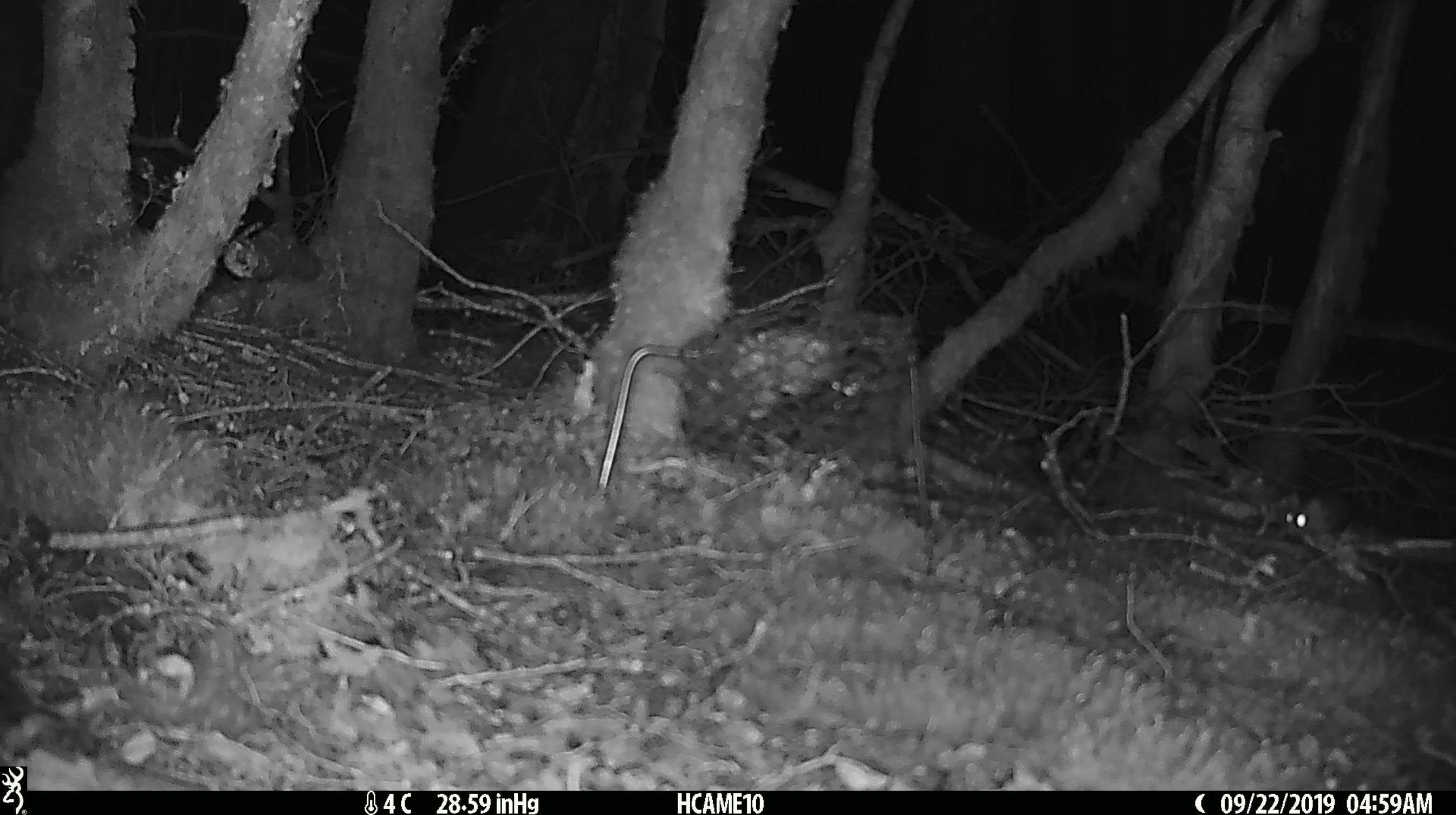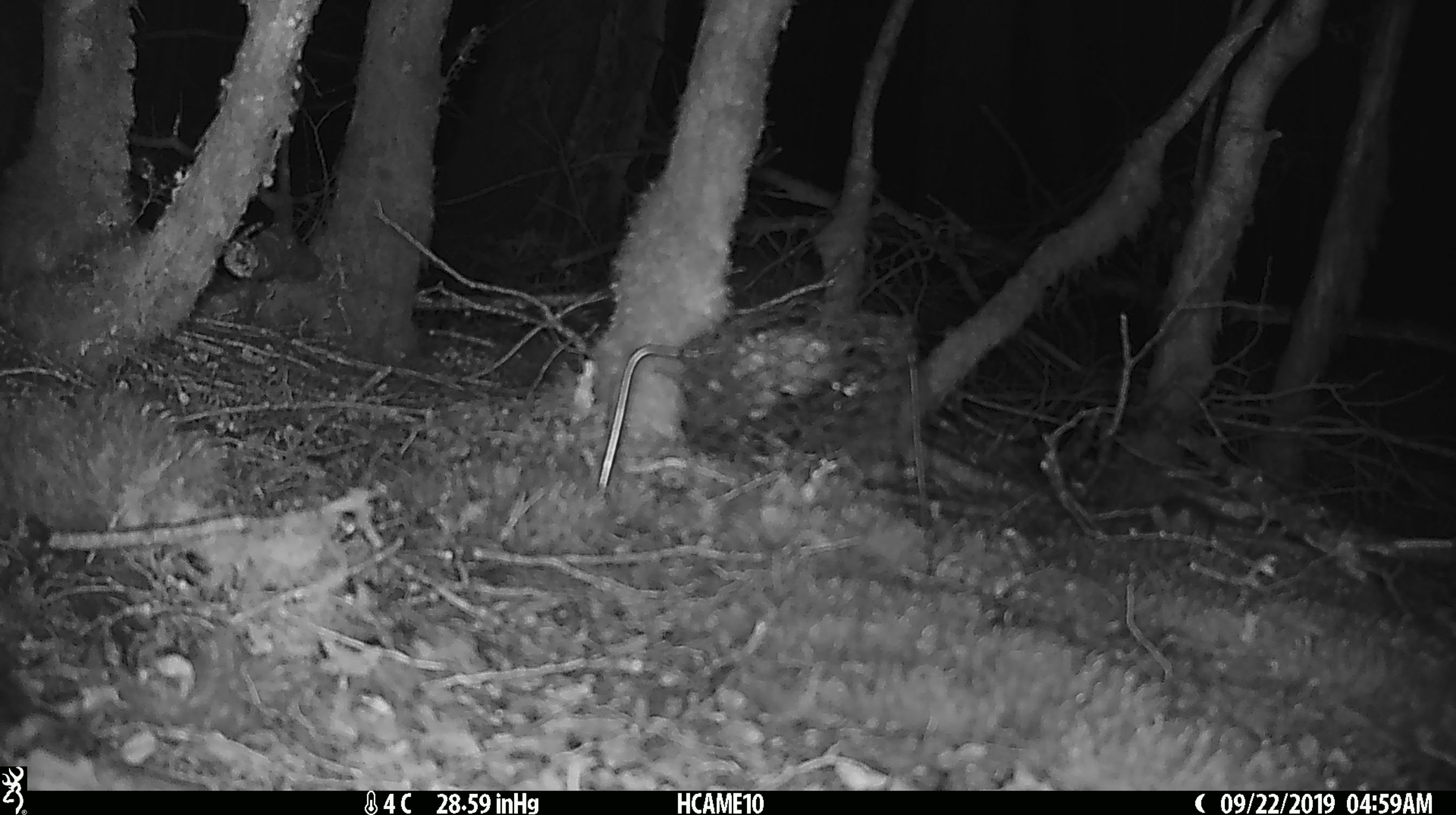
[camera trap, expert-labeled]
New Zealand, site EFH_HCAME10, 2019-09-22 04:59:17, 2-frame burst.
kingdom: Animalia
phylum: Chordata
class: Mammalia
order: Rodentia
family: Muridae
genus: Mus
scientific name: Mus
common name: mouse